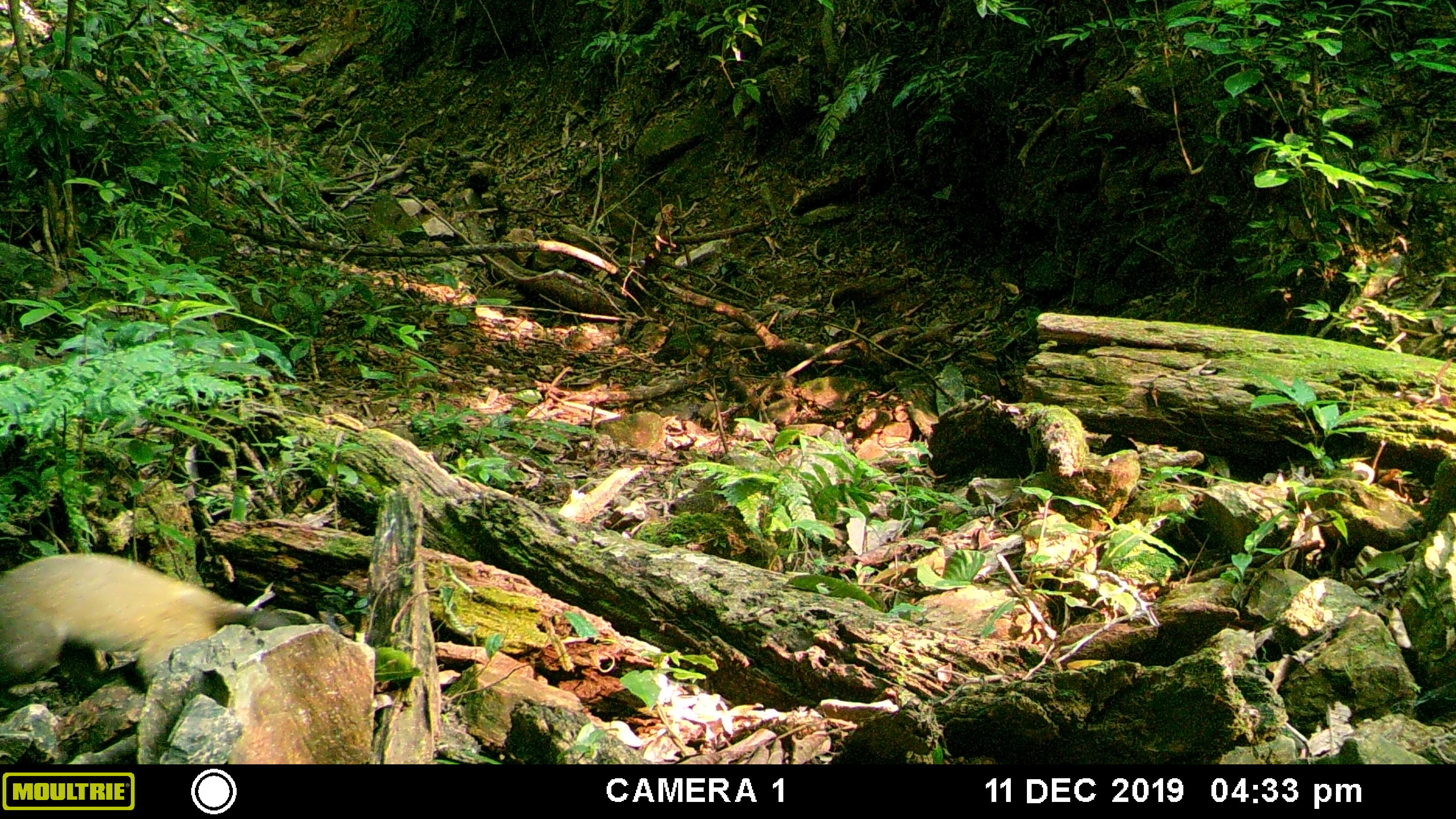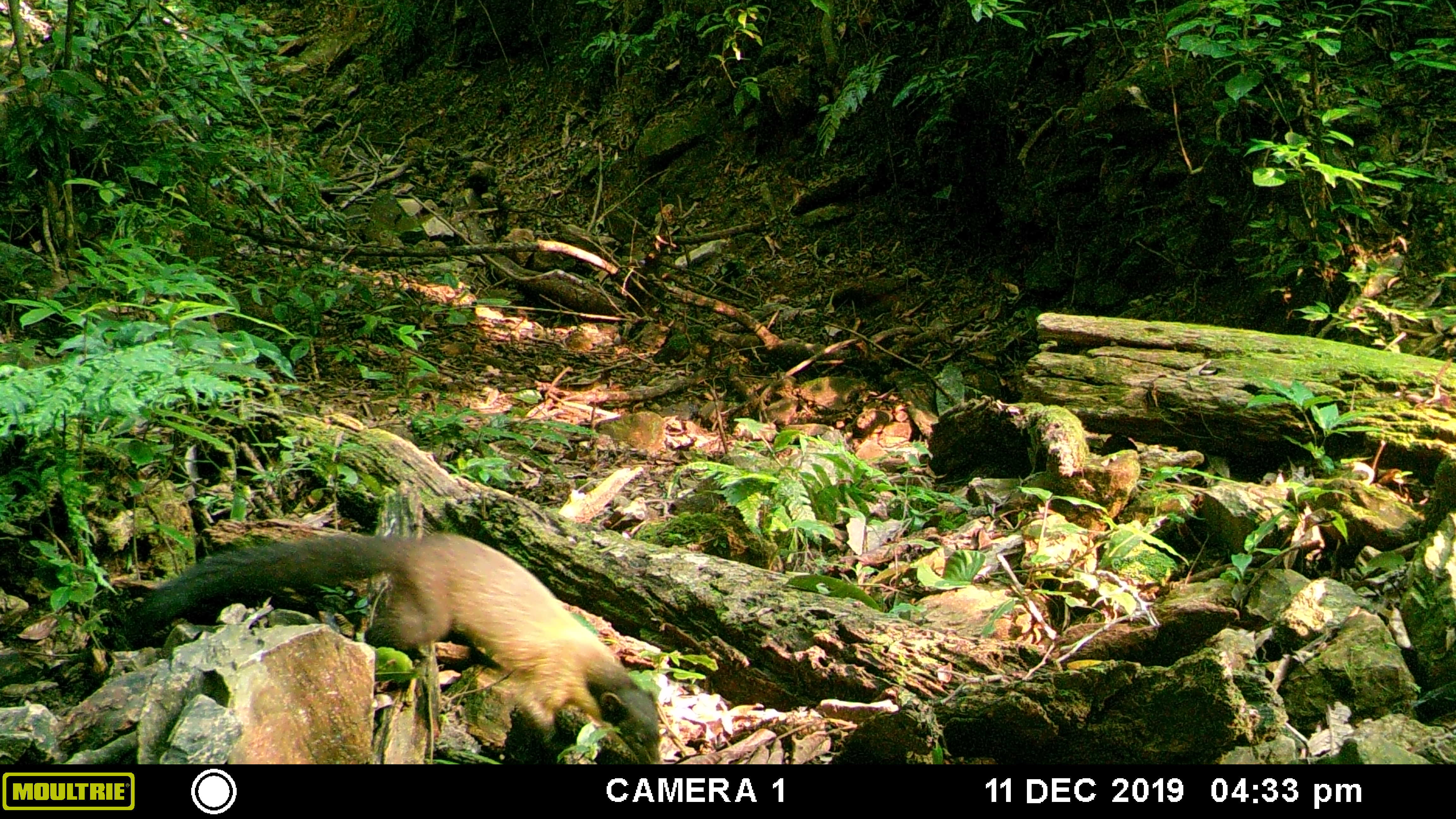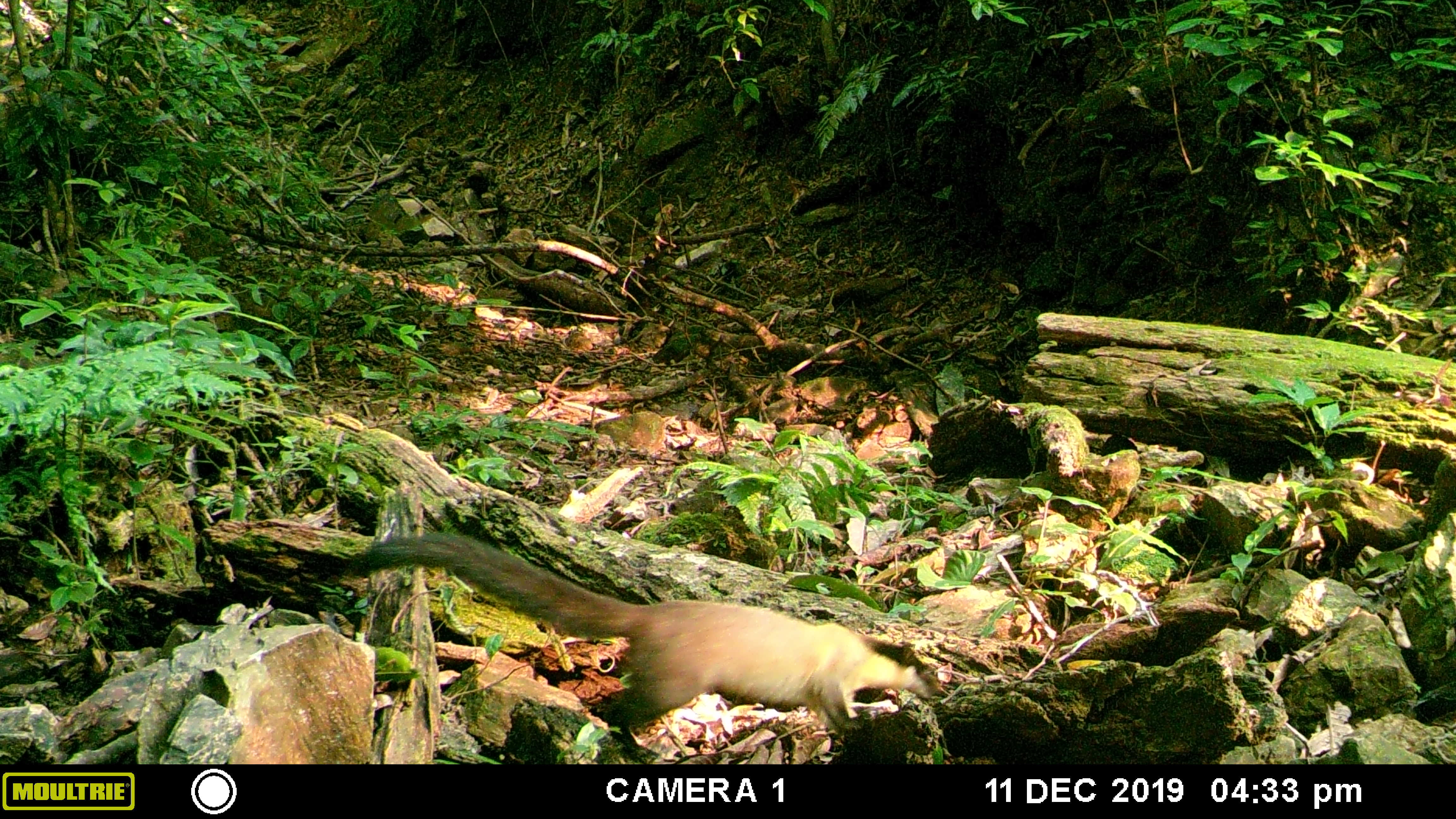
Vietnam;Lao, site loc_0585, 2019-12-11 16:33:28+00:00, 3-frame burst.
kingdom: Animalia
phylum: Chordata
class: Mammalia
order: Carnivora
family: Mustelidae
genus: Martes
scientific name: Martes flavigula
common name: yellow-throated marten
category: yellow throated marten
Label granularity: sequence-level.